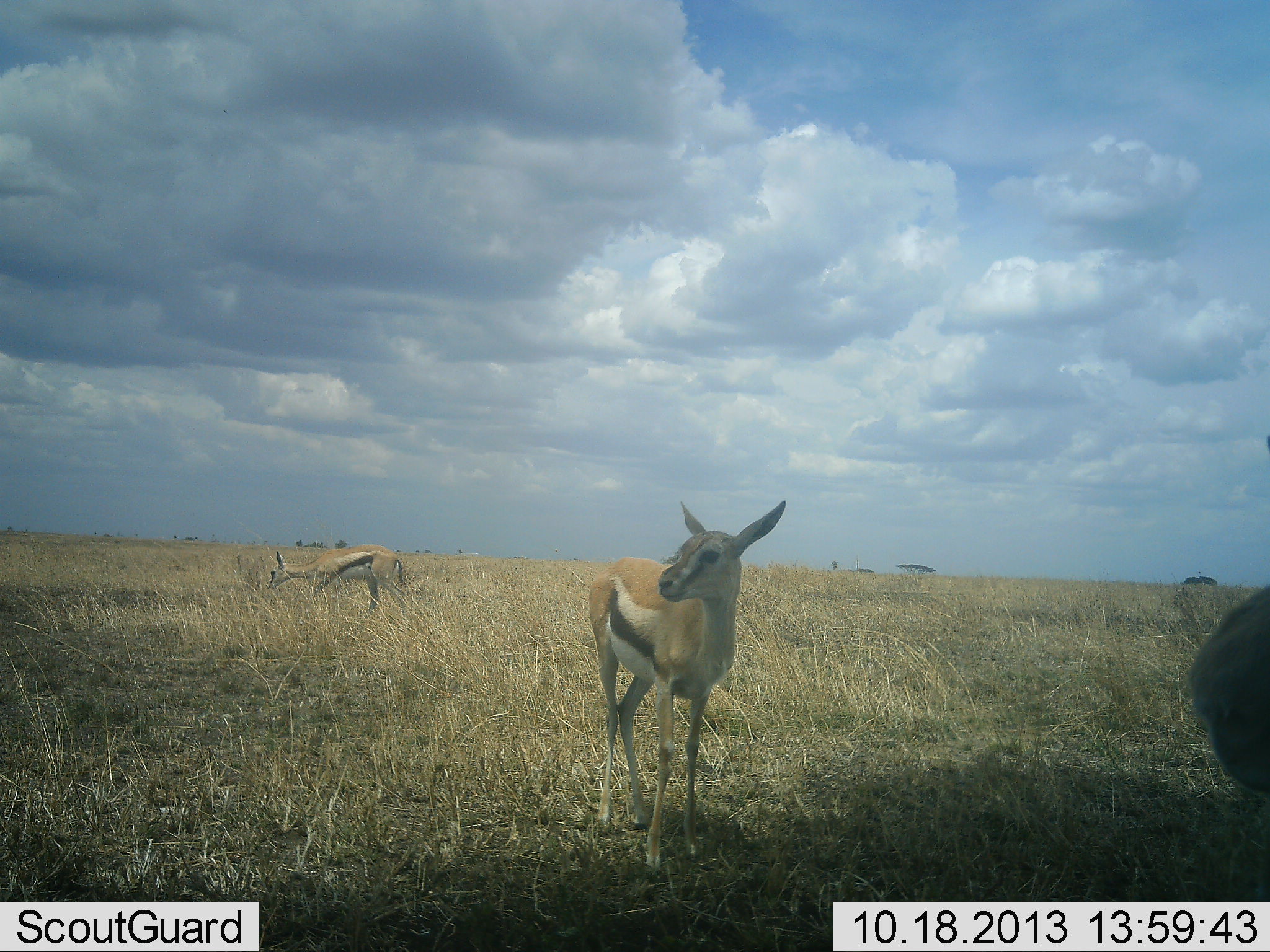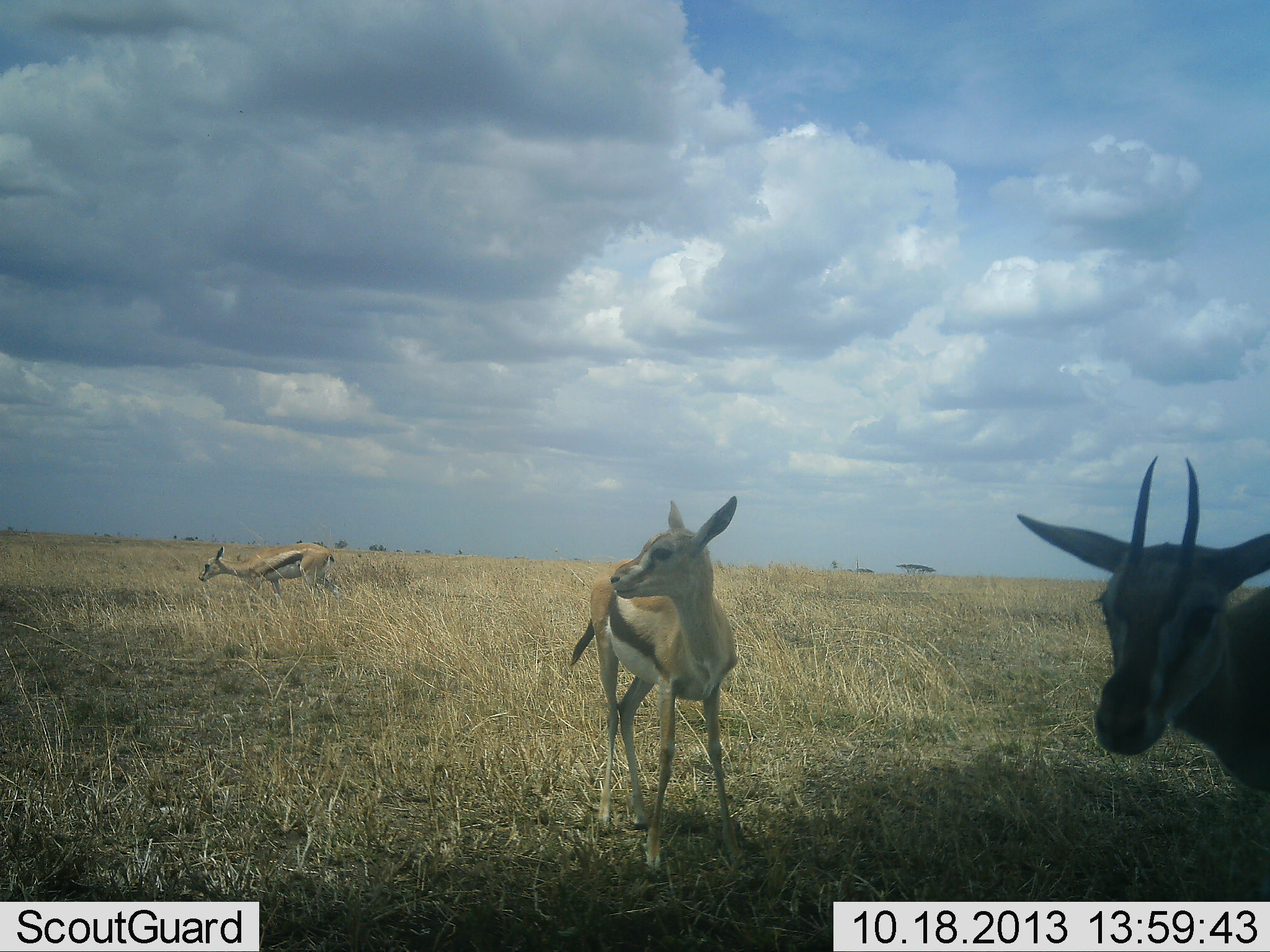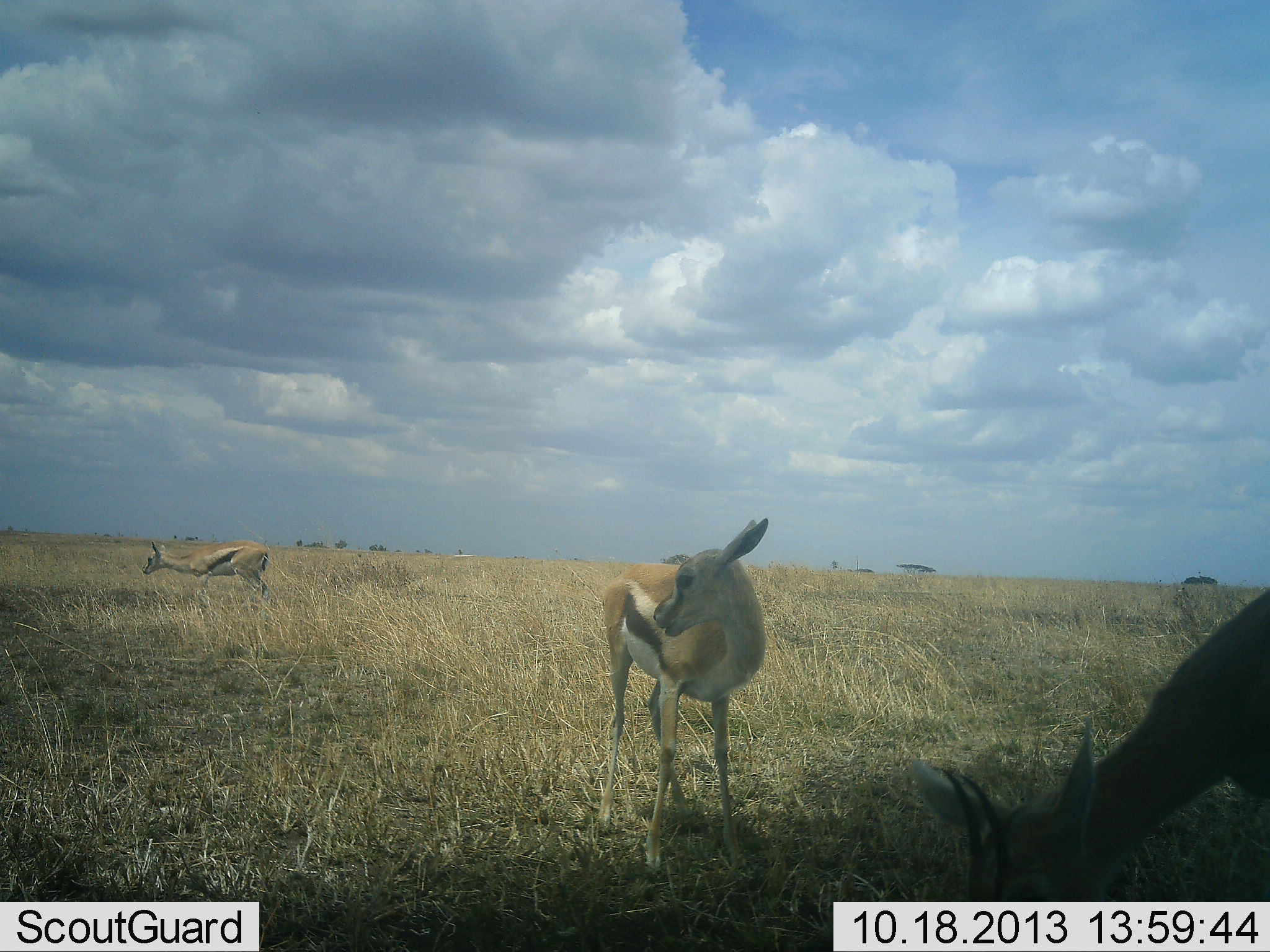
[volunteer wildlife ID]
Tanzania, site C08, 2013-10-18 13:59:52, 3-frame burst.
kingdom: Animalia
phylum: Chordata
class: Mammalia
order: Artiodactyla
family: Bovidae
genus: Eudorcas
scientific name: Eudorcas thomsonii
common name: thomson's gazelle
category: gazellethomsons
Gazellethomsons (thomson's gazelle) (Eudorcas thomsonii), count 3. Behavior (volunteer vote fractions): standing 90%, resting 0%, moving 50%, interacting 0%. Young present (vote fraction): 10%. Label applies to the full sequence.